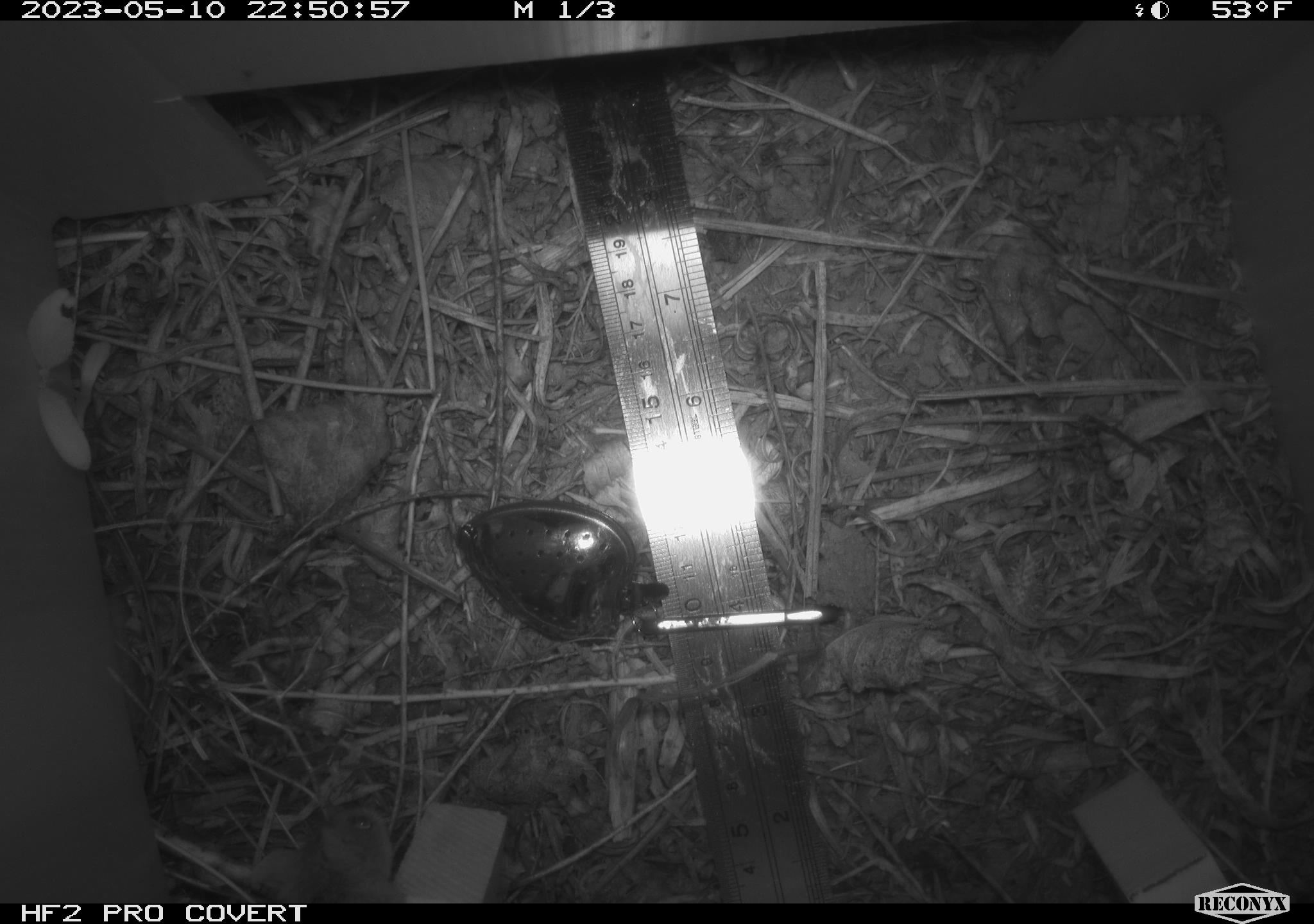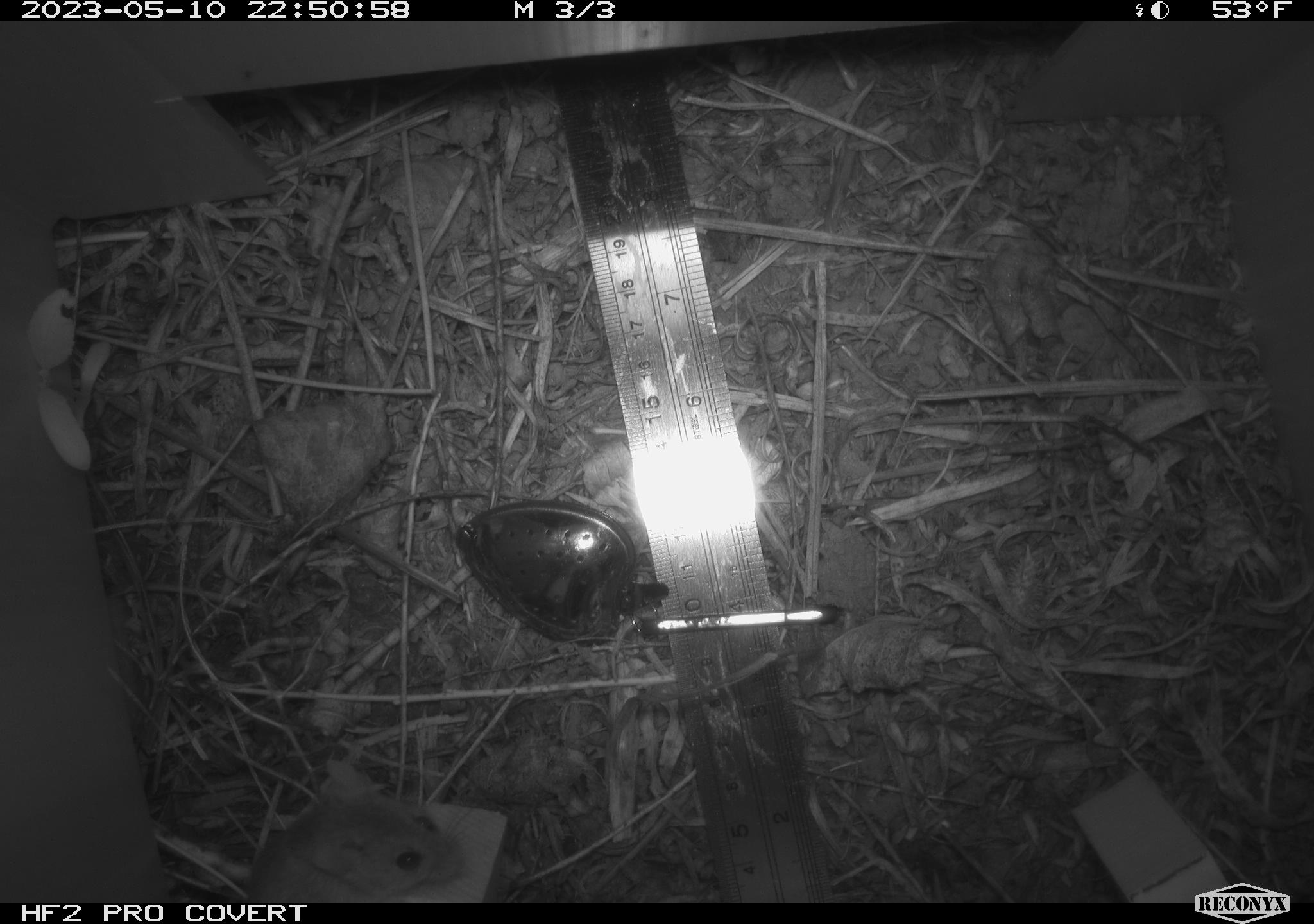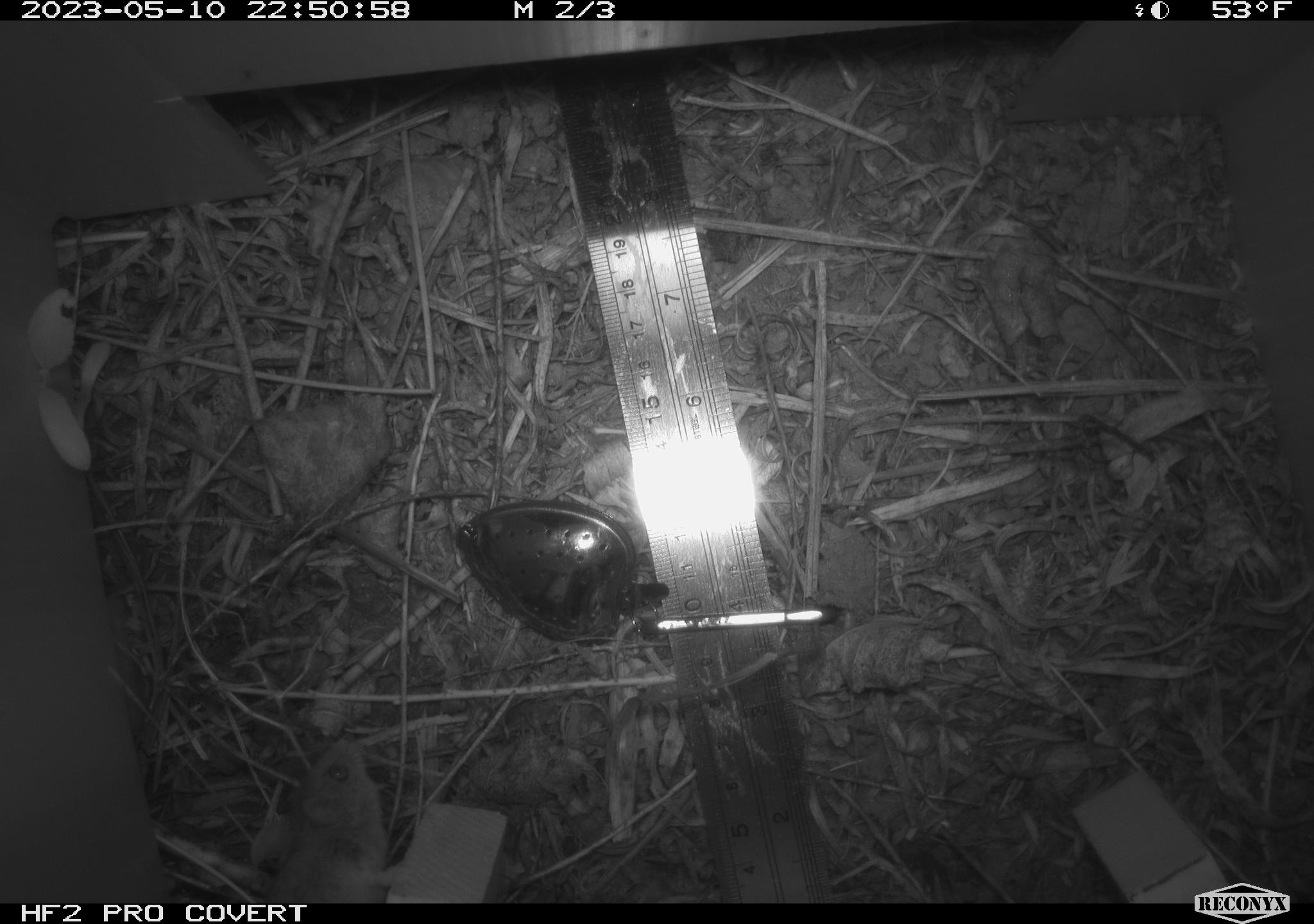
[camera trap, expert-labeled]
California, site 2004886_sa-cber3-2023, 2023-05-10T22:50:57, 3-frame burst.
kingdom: Animalia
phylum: Chordata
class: Mammalia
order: Rodentia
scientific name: Rodentia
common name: mouse species